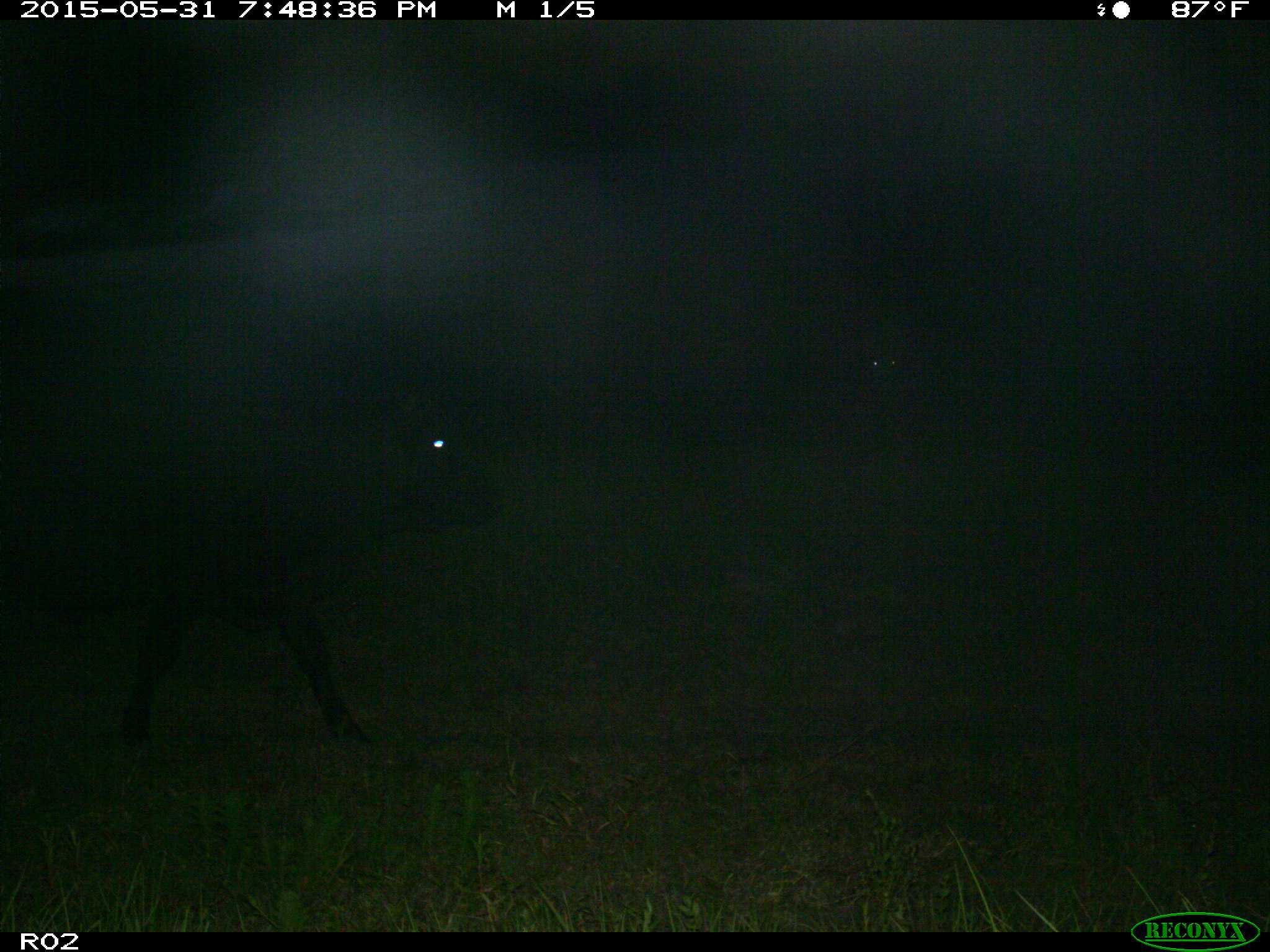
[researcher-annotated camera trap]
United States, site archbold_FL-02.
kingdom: Animalia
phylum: Chordata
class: Mammalia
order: Artiodactyla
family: Bovidae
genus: Bos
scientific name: Bos taurus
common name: domestic cow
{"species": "Bos taurus (domestic cow)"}